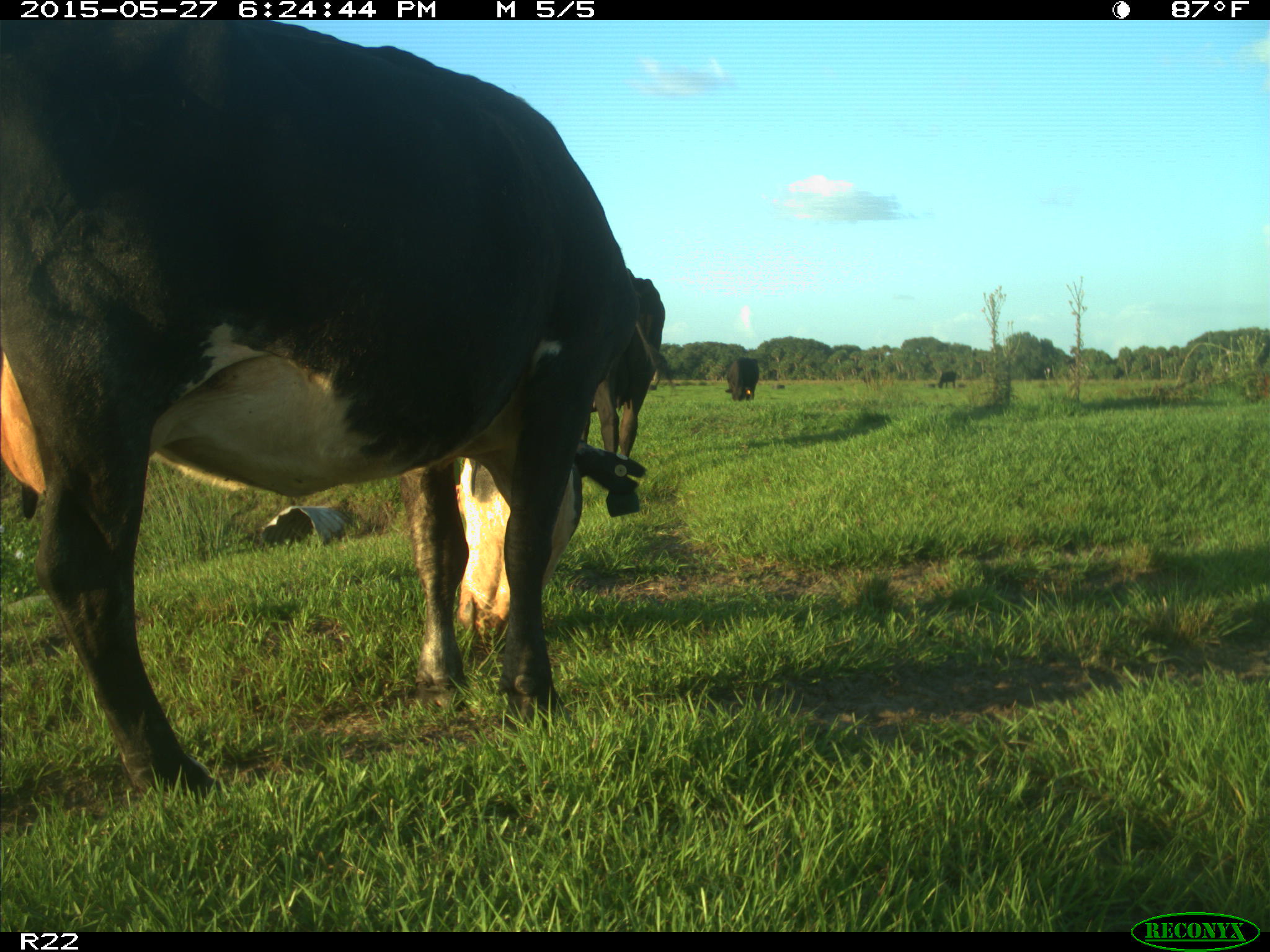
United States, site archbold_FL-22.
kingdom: Animalia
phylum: Chordata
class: Mammalia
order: Artiodactyla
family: Bovidae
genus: Bos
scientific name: Bos taurus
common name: domestic cow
Bos taurus (domestic cow).